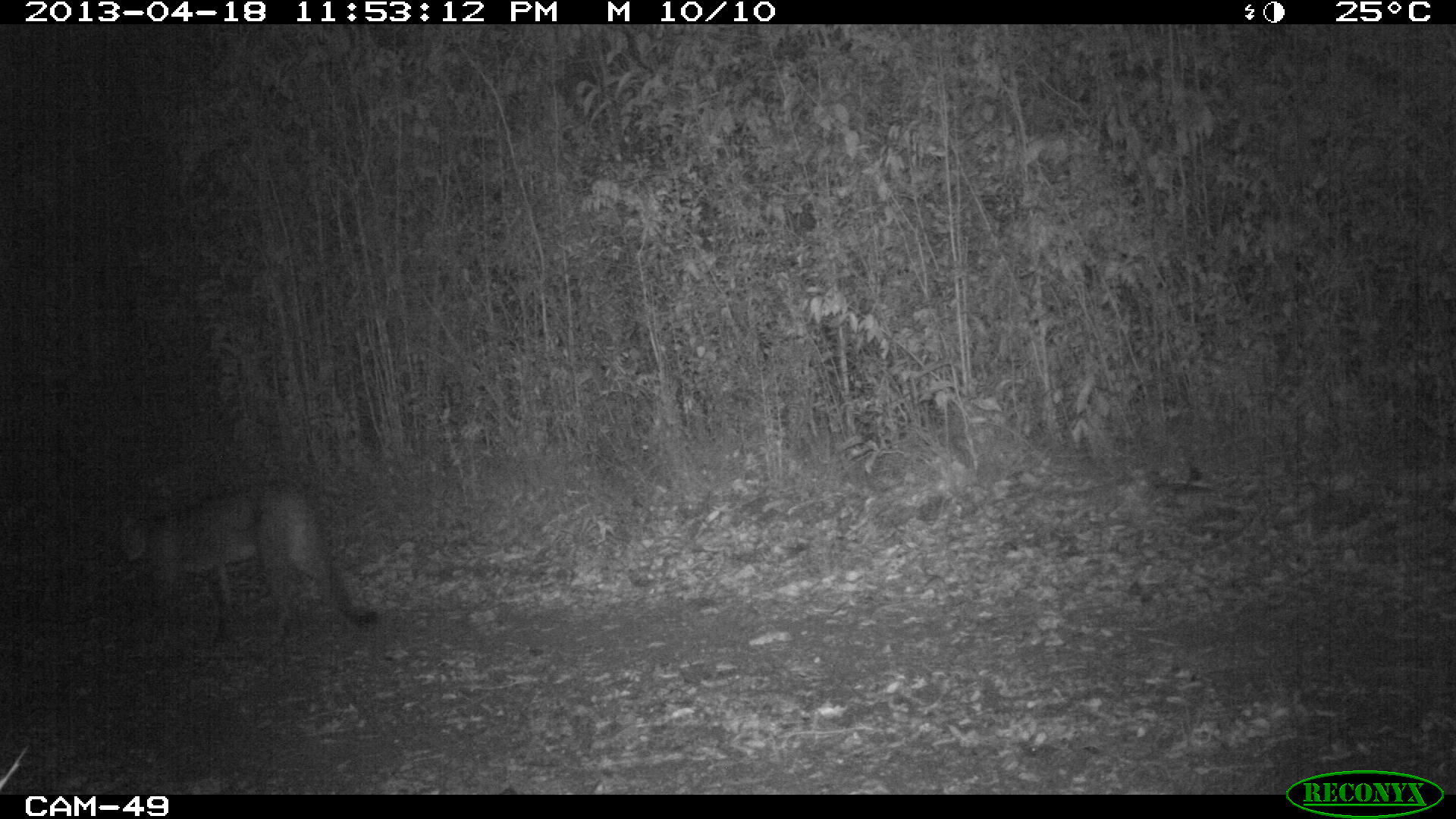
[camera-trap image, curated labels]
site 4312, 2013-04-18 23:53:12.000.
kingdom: Animalia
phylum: Chordata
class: Mammalia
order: Carnivora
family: Felidae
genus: Puma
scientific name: Puma concolor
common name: mountain lion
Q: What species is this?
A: Puma concolor (mountain lion).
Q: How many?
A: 1.